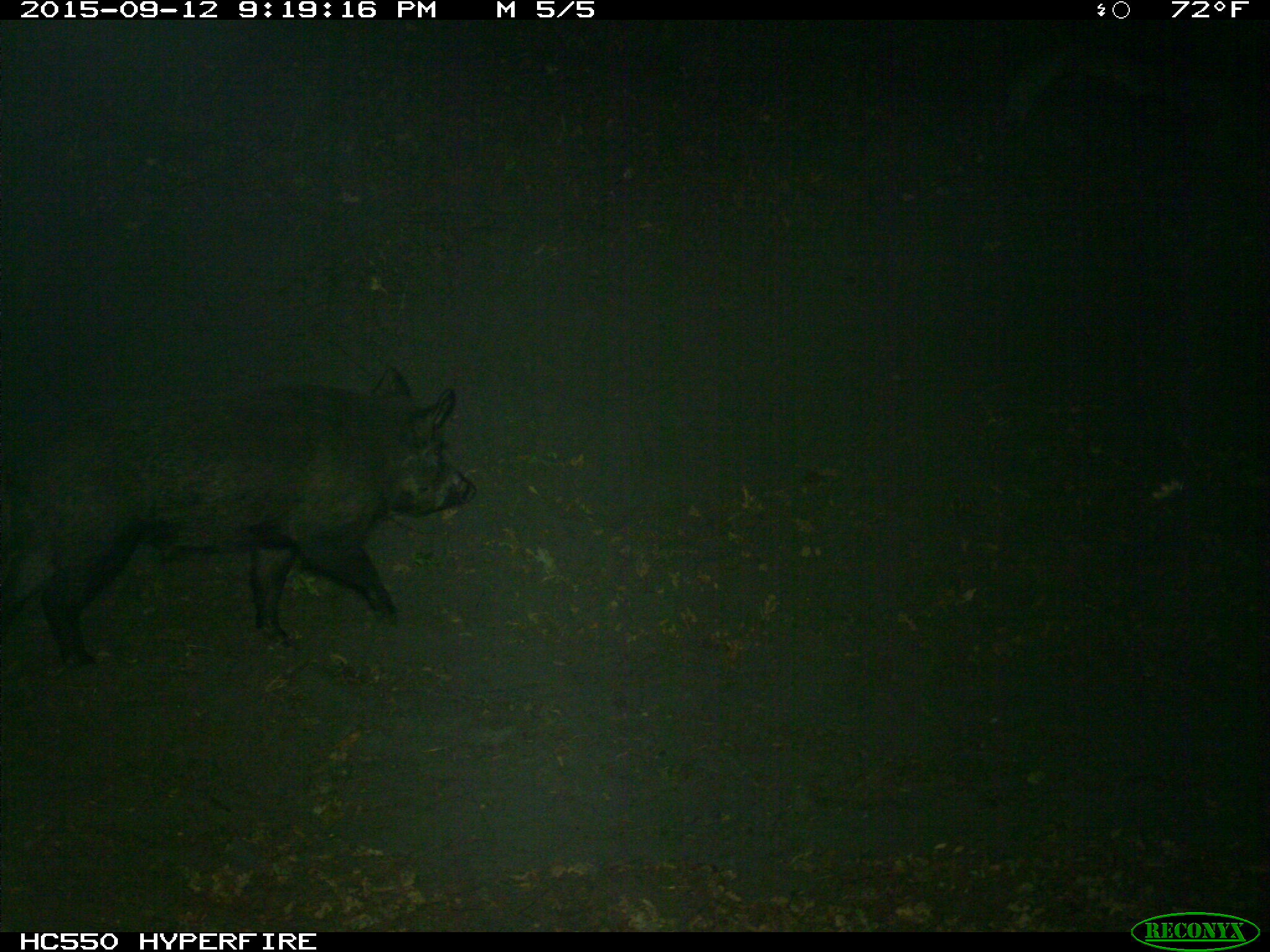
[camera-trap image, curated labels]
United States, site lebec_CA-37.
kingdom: Animalia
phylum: Chordata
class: Mammalia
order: Artiodactyla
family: Suidae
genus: Sus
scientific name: Sus scrofa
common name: wild boar